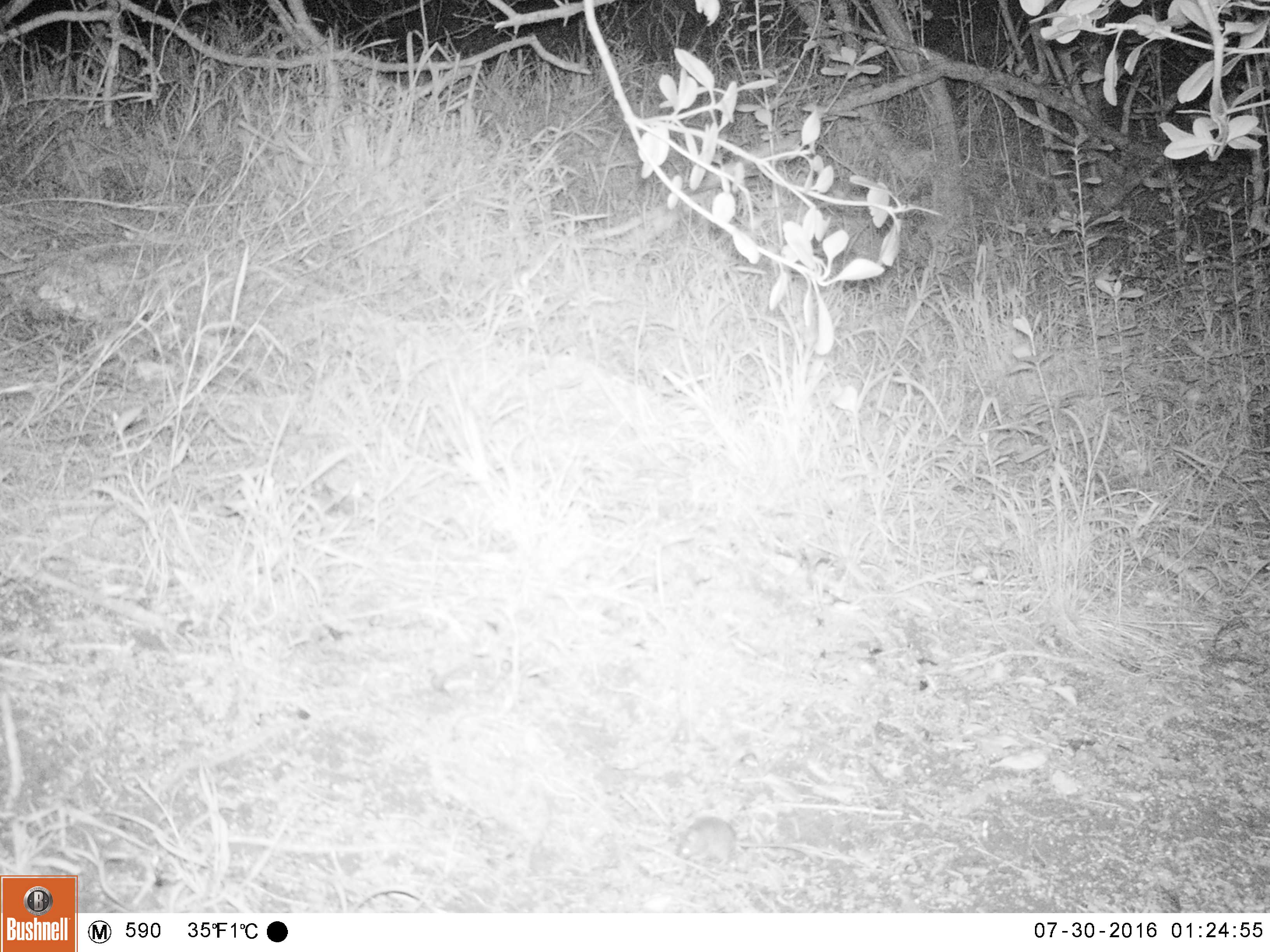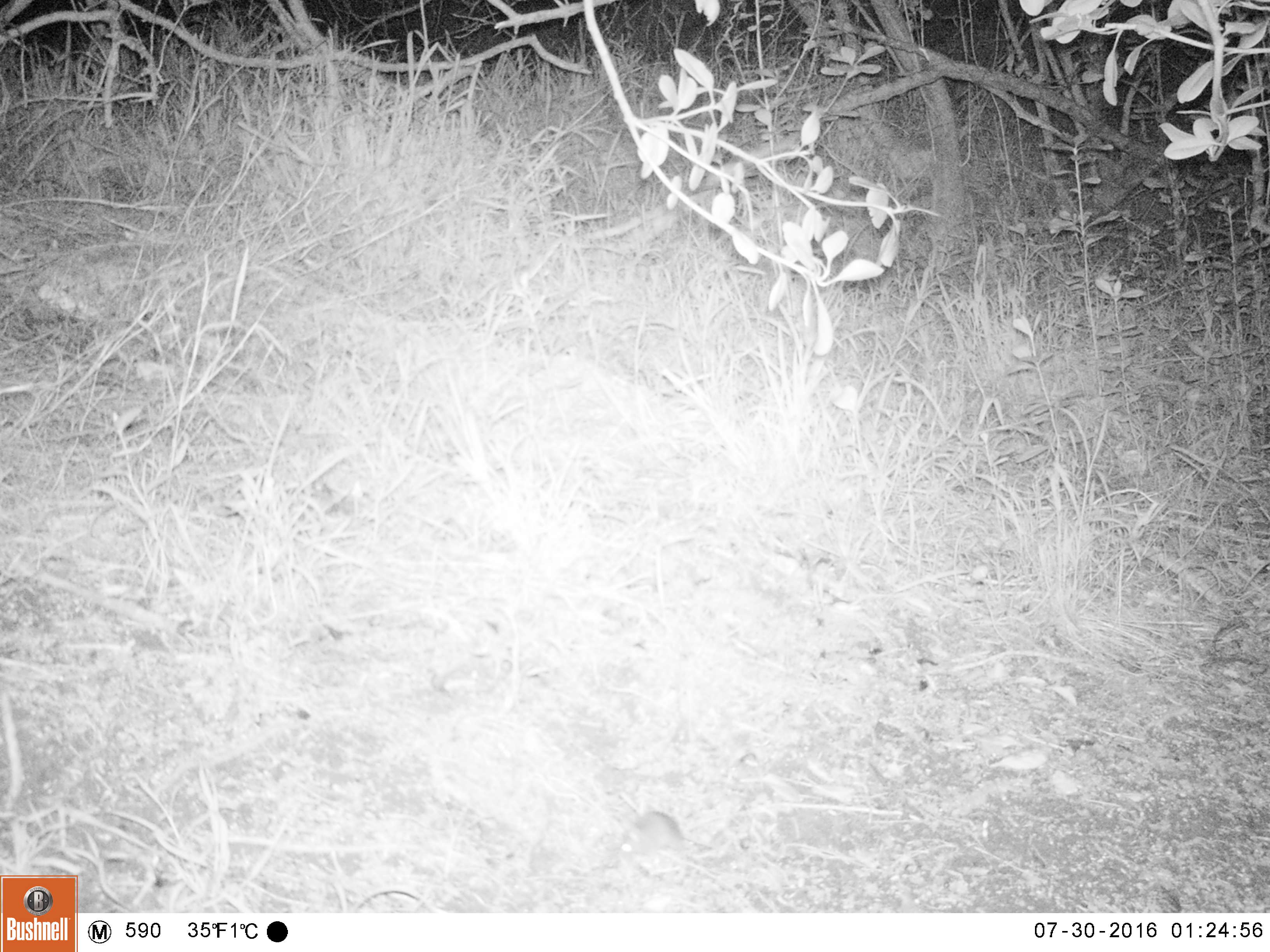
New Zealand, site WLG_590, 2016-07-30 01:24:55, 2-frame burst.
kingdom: Animalia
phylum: Chordata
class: Mammalia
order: Rodentia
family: Muridae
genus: Mus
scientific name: Mus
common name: mouse